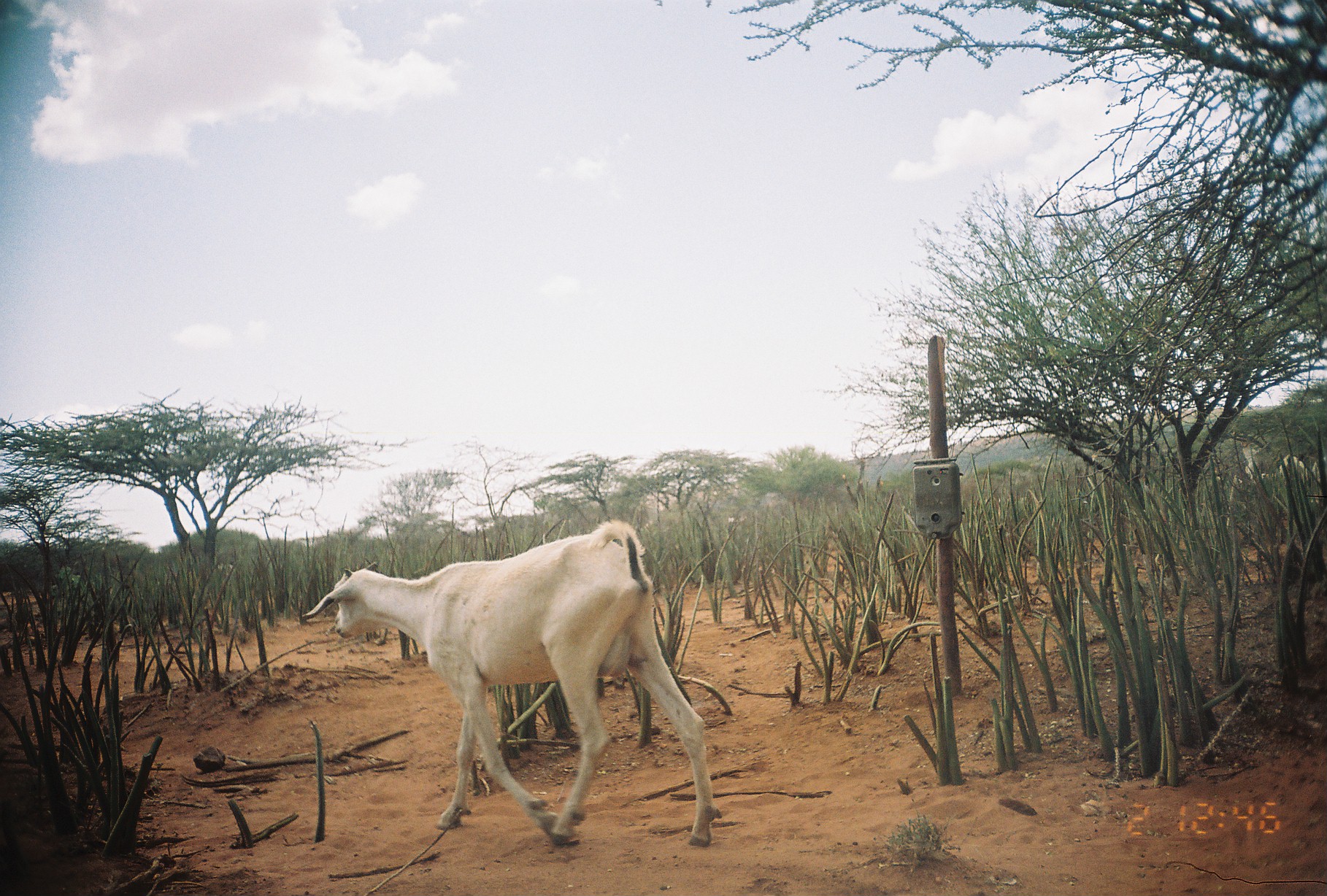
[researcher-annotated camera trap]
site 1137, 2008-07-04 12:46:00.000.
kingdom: Animalia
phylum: Chordata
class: Mammalia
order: Artiodactyla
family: Bovidae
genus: Capra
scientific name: Capra aegagrus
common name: wild goat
Capra aegagrus (wild goat), count 2.